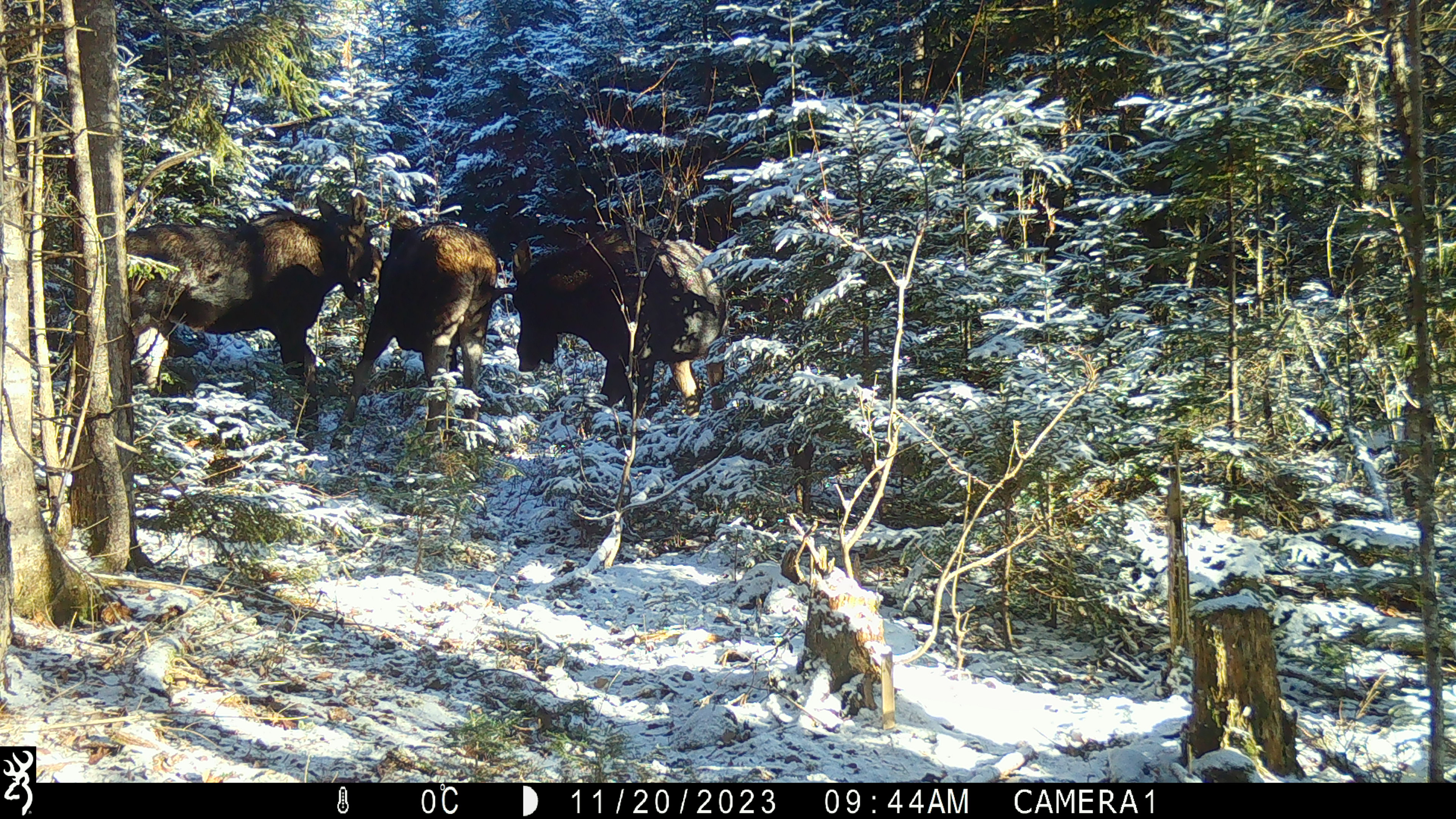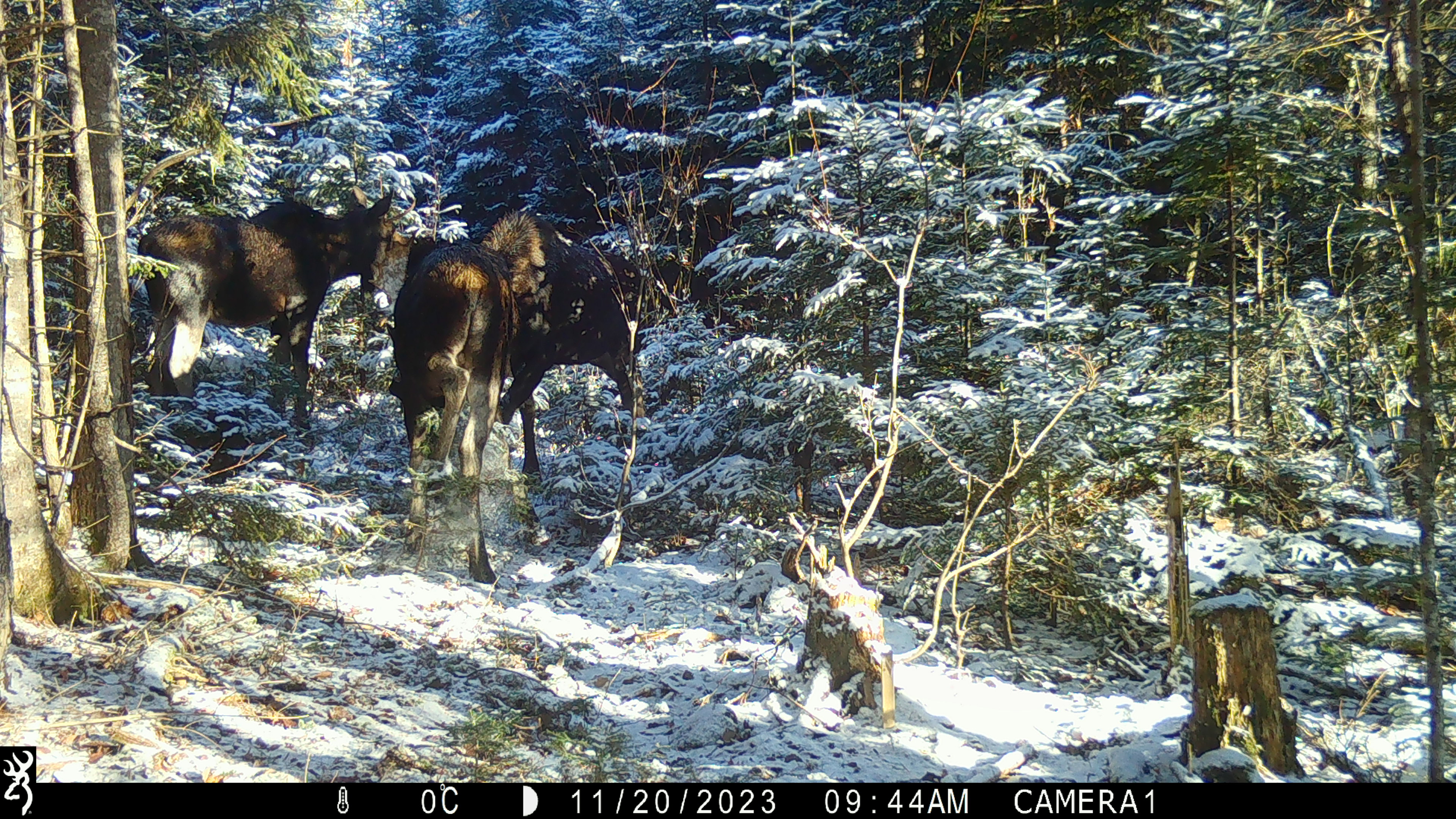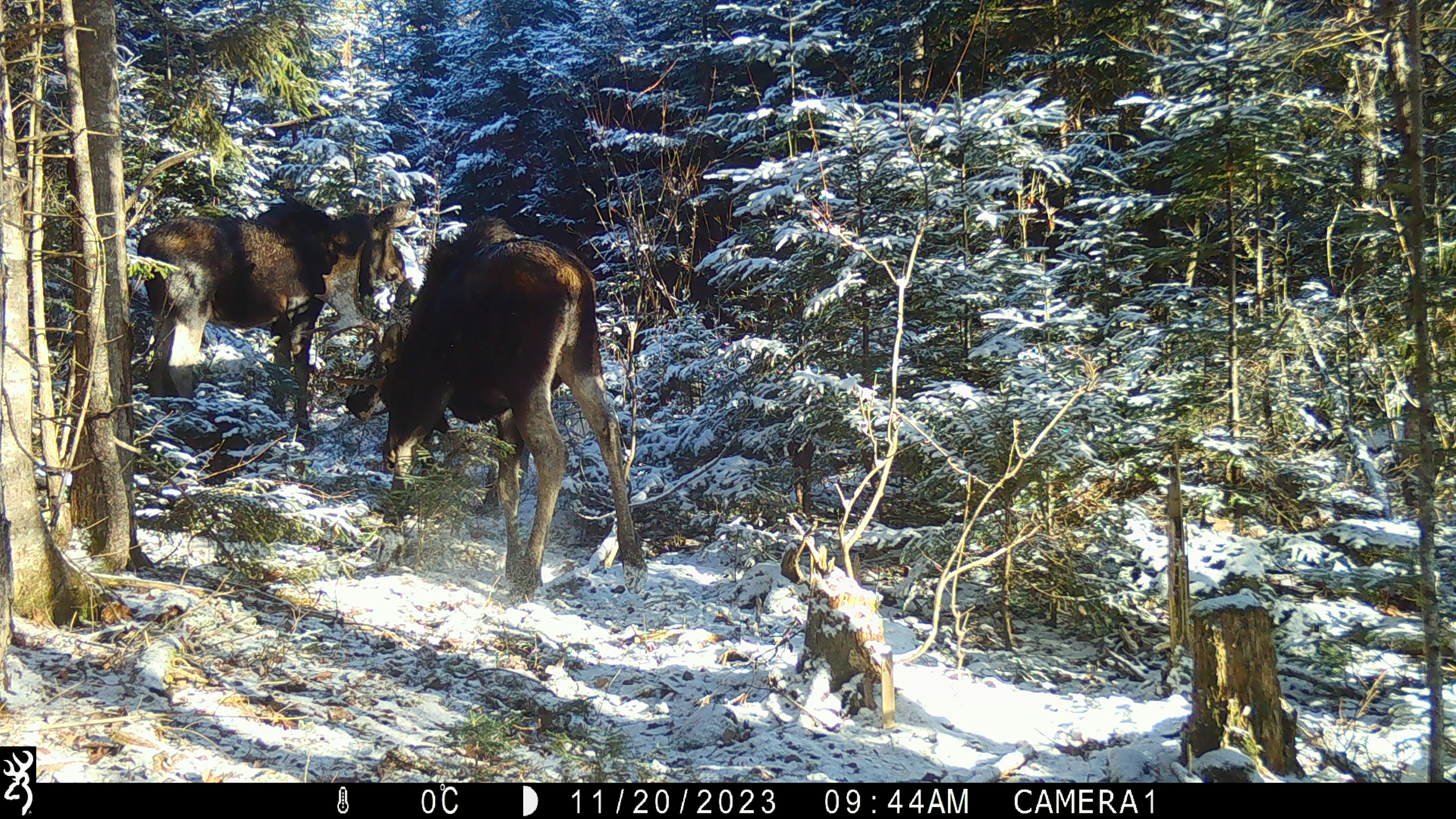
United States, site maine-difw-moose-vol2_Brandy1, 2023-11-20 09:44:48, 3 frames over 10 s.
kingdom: Animalia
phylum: Chordata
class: Mammalia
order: Artiodactyla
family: Cervidae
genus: Alces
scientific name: Alces alces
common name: moose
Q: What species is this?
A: Moose (Alces alces).